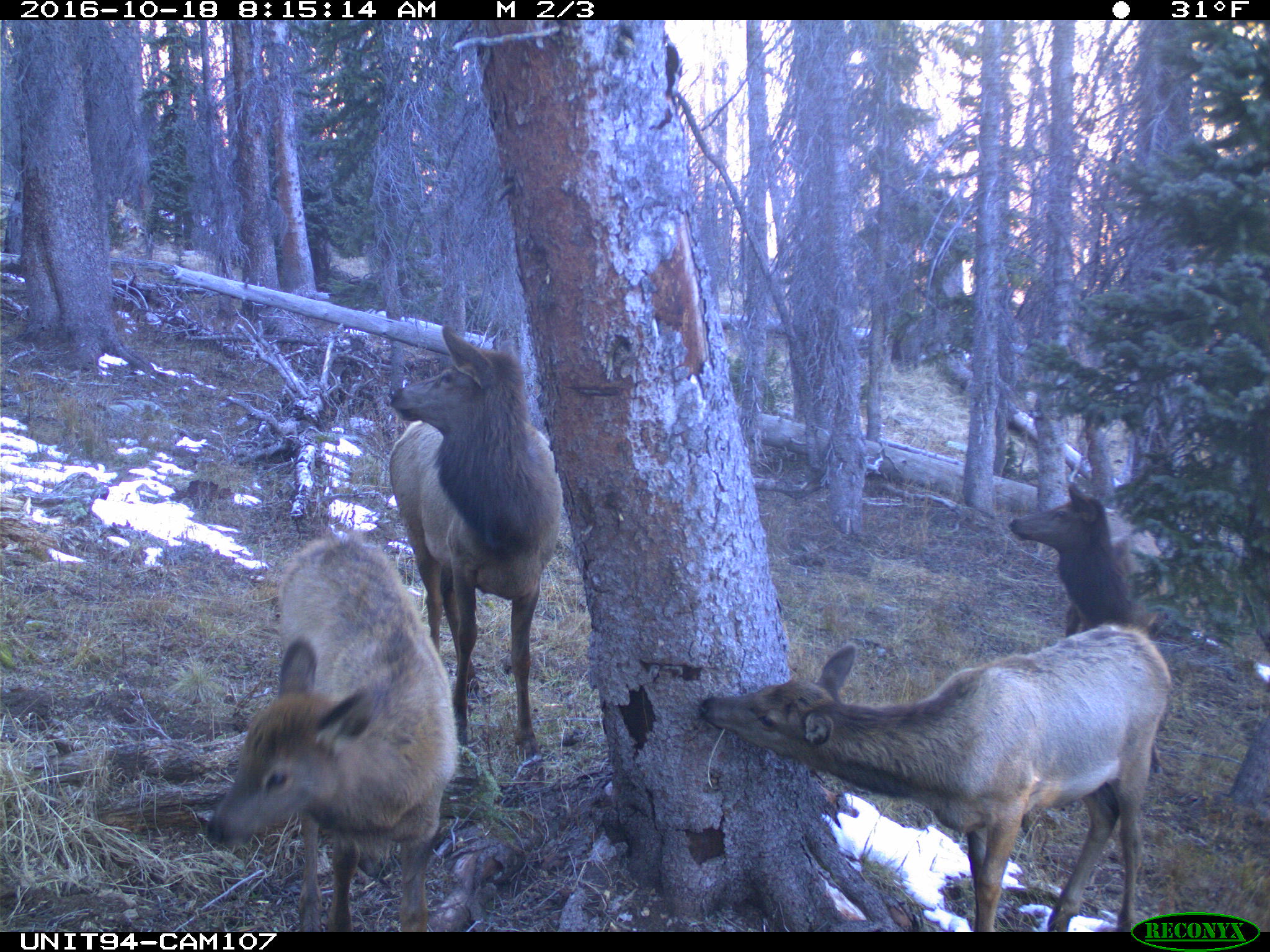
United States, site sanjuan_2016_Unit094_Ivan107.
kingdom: Animalia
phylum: Chordata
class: Mammalia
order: Artiodactyla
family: Cervidae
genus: Cervus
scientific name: Cervus elaphus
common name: red deer